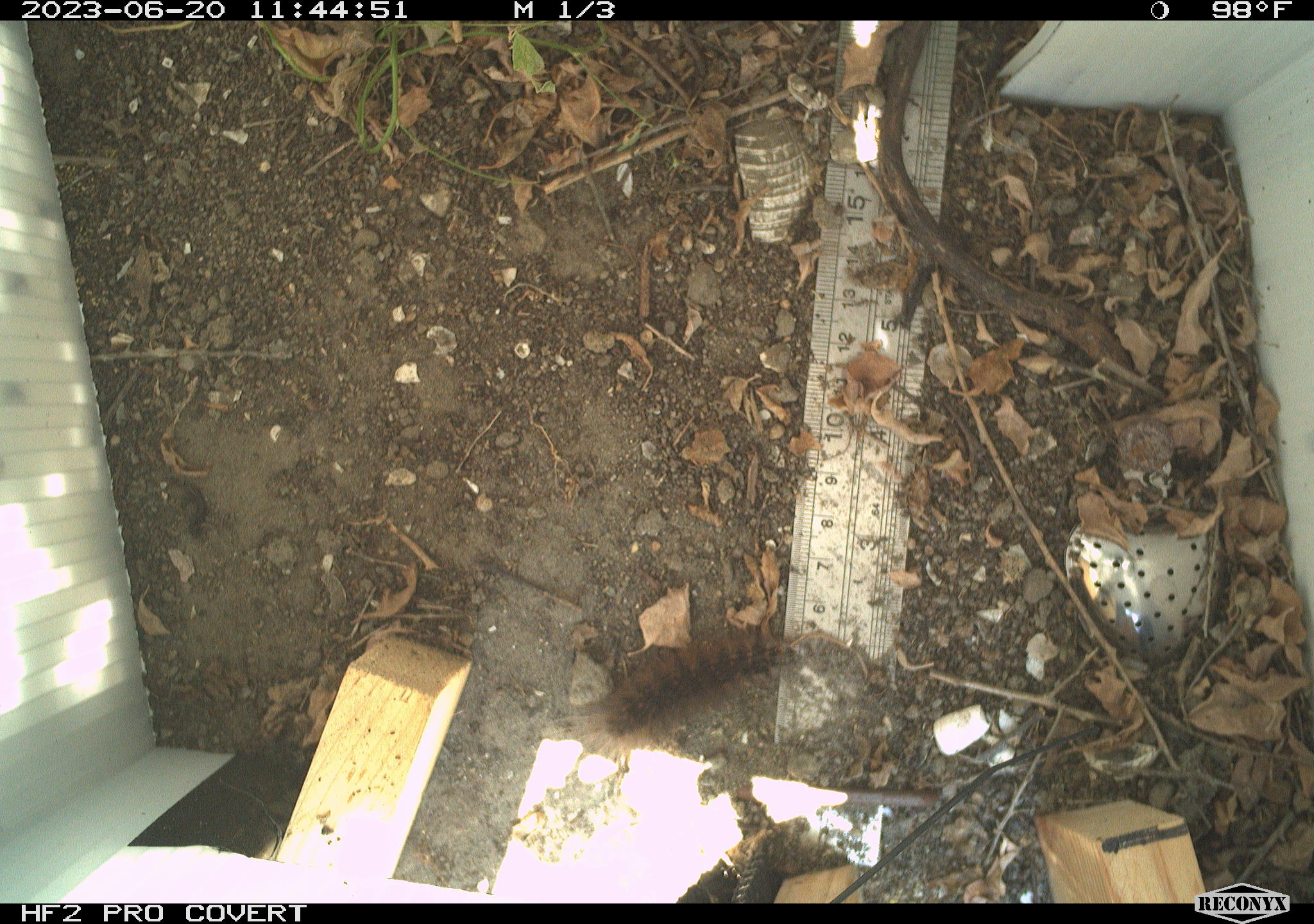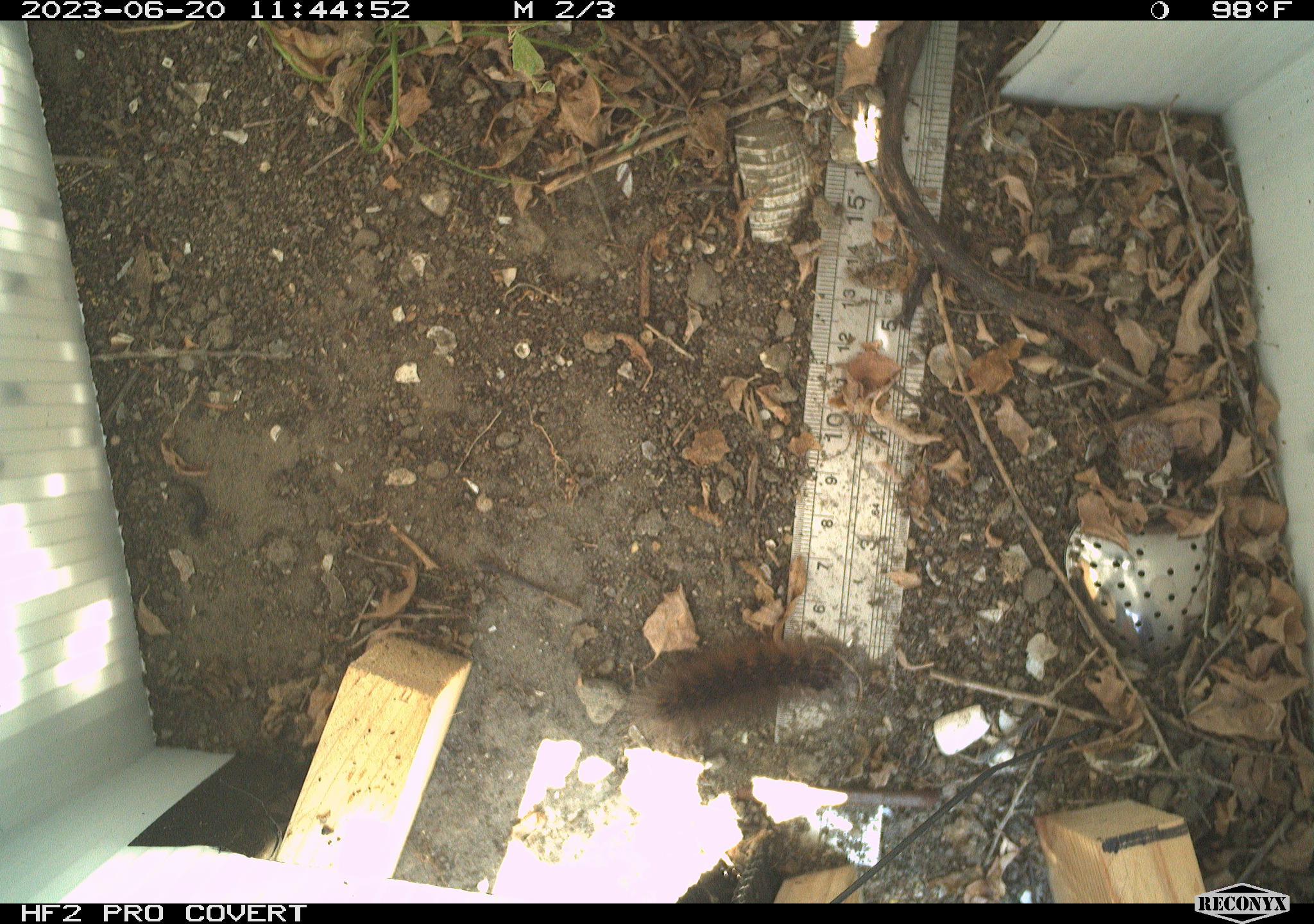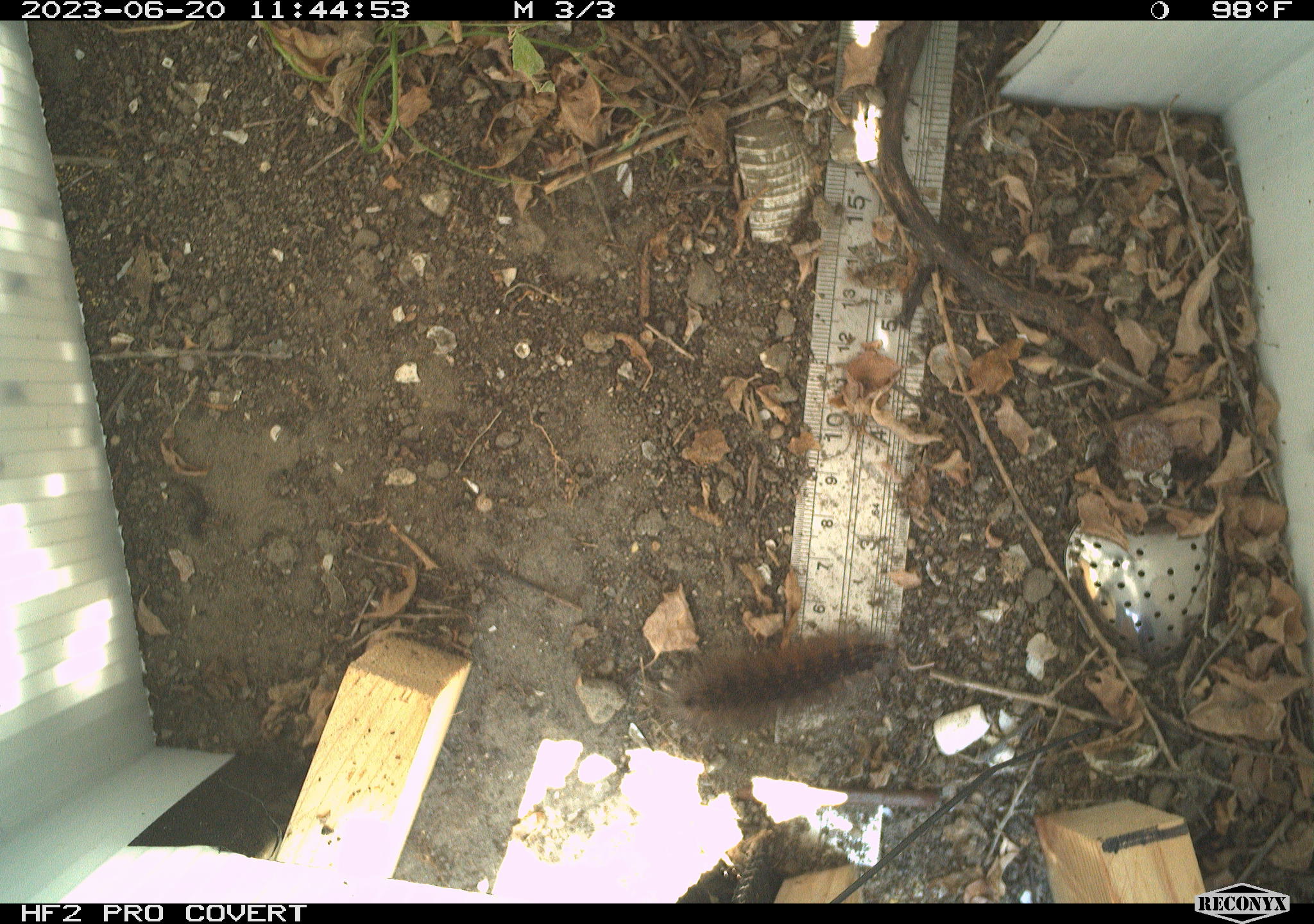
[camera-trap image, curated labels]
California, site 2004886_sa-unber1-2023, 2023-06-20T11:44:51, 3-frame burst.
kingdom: Animalia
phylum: Arthropoda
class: Insecta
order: Lepidoptera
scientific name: Lepidoptera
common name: butterflies and moths